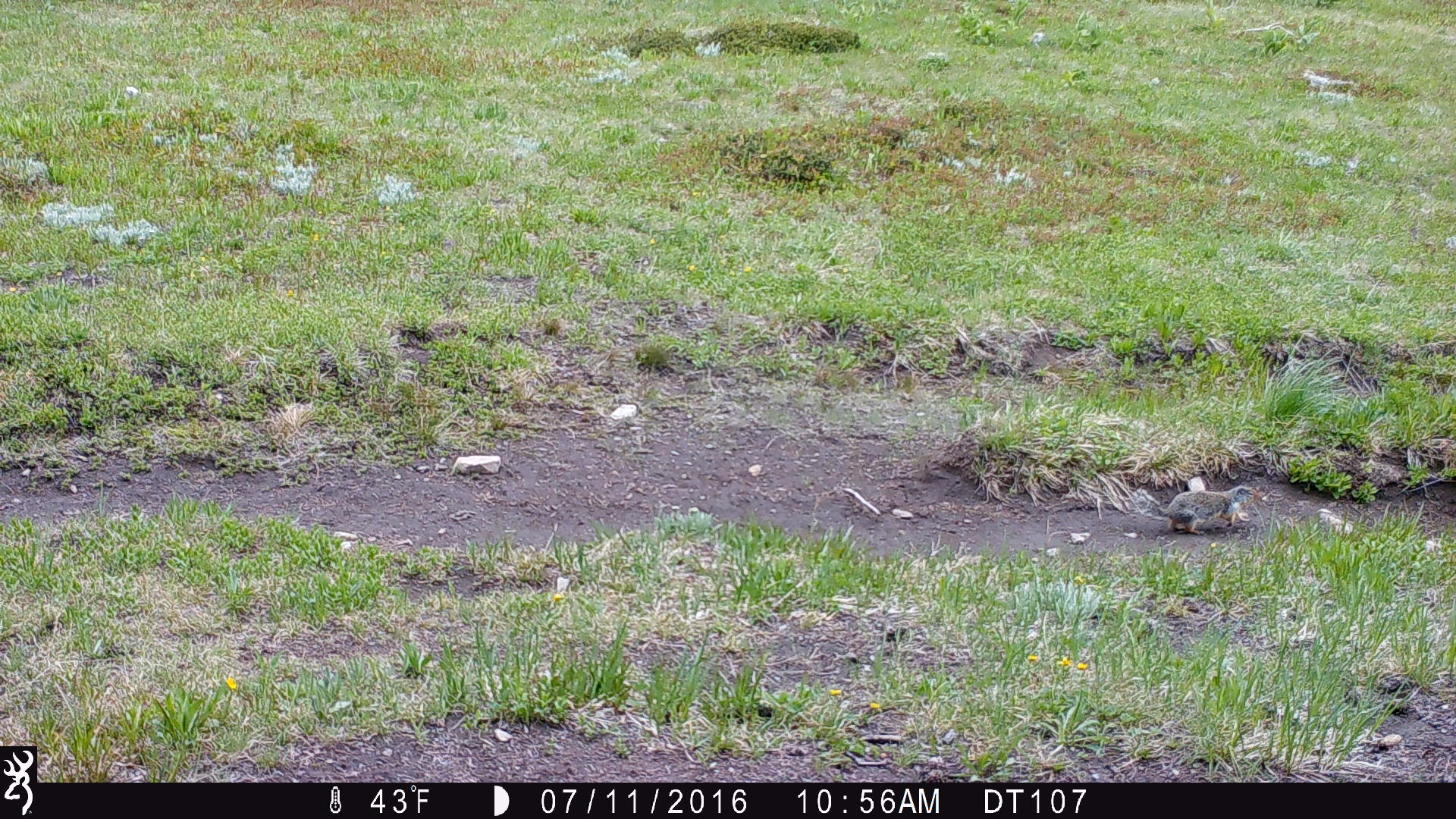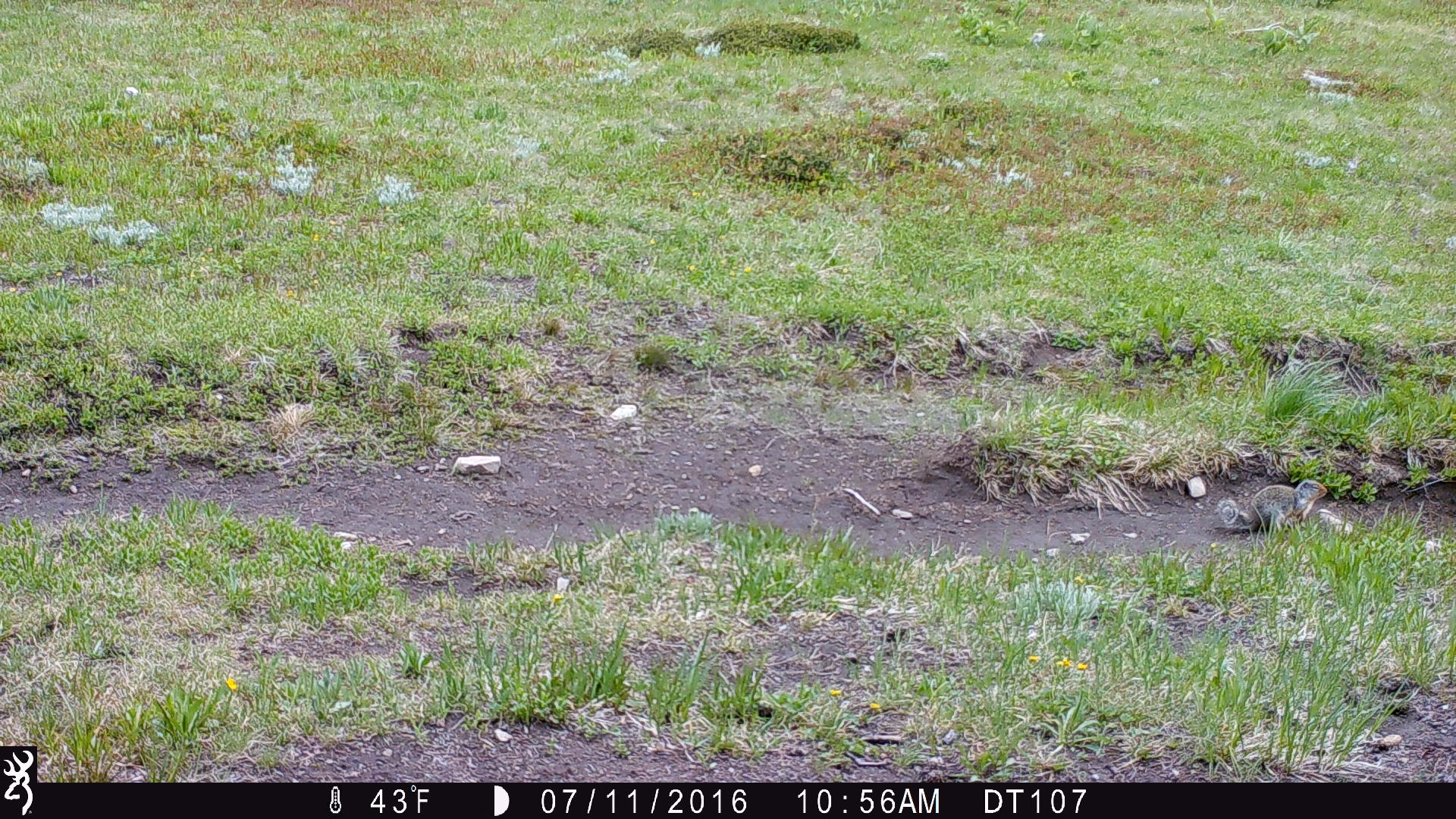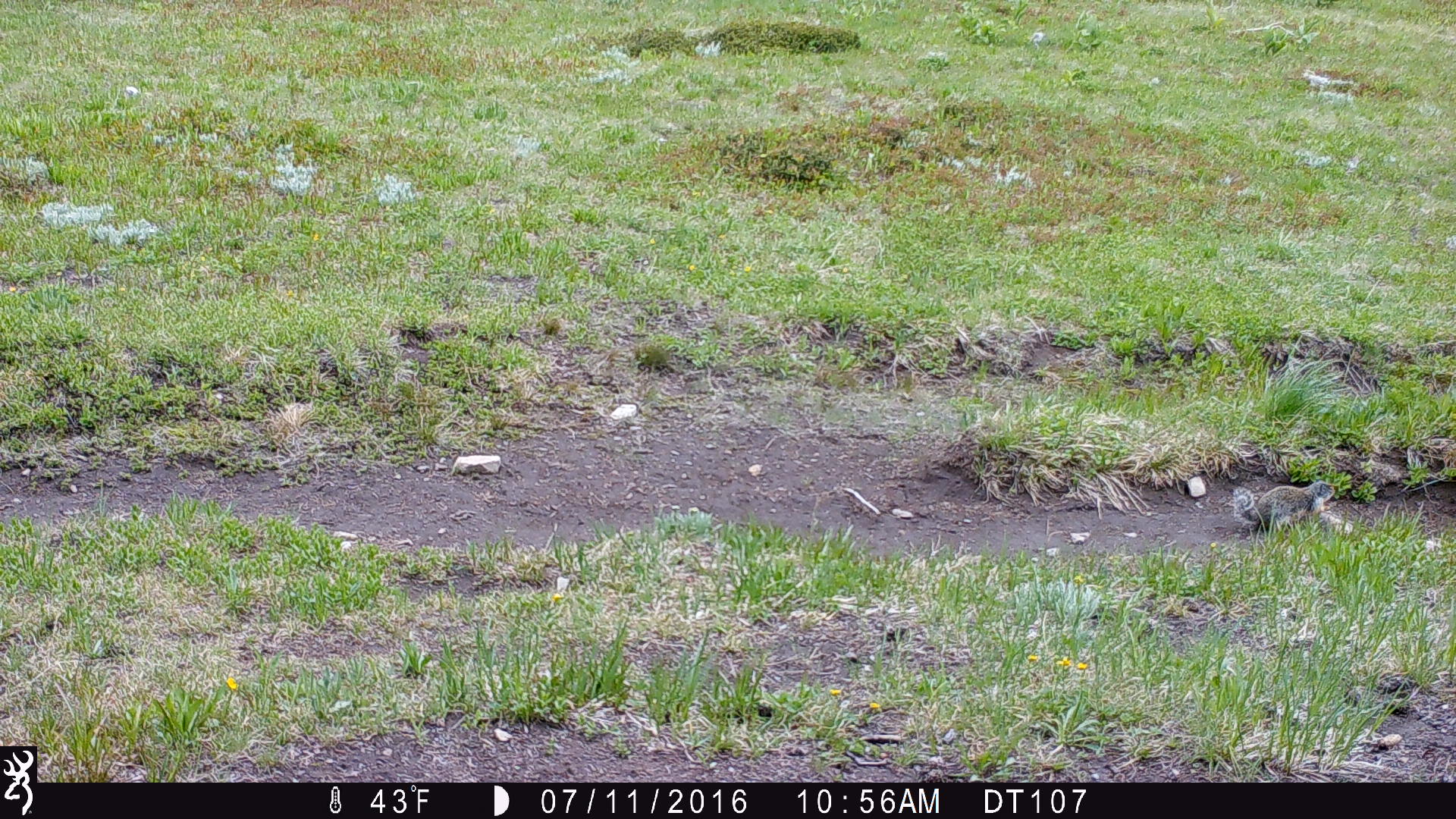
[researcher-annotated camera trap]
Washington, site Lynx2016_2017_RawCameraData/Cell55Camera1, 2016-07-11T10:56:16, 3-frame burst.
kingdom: Animalia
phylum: Chordata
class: Mammalia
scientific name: Mammalia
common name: small mammal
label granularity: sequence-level